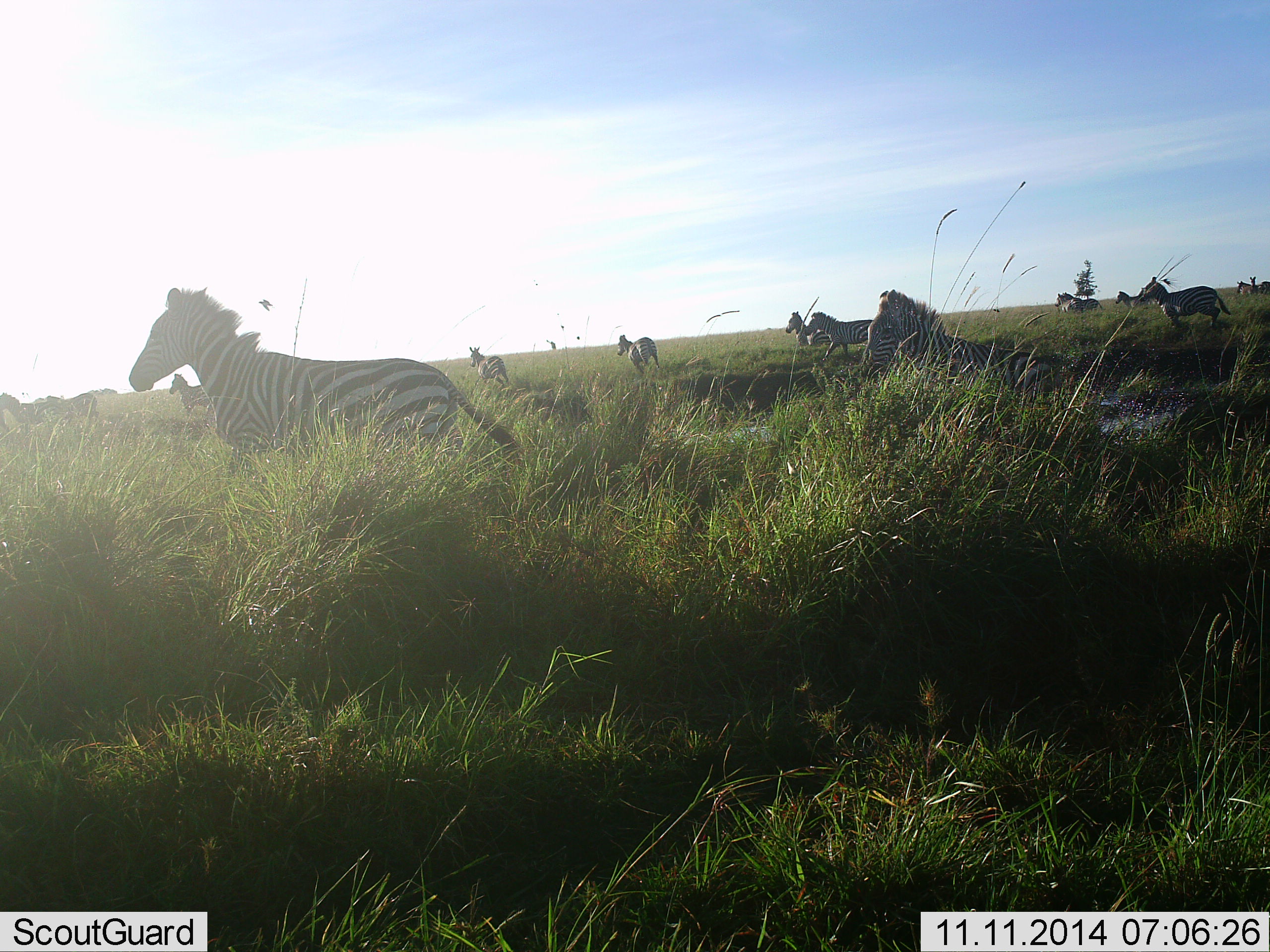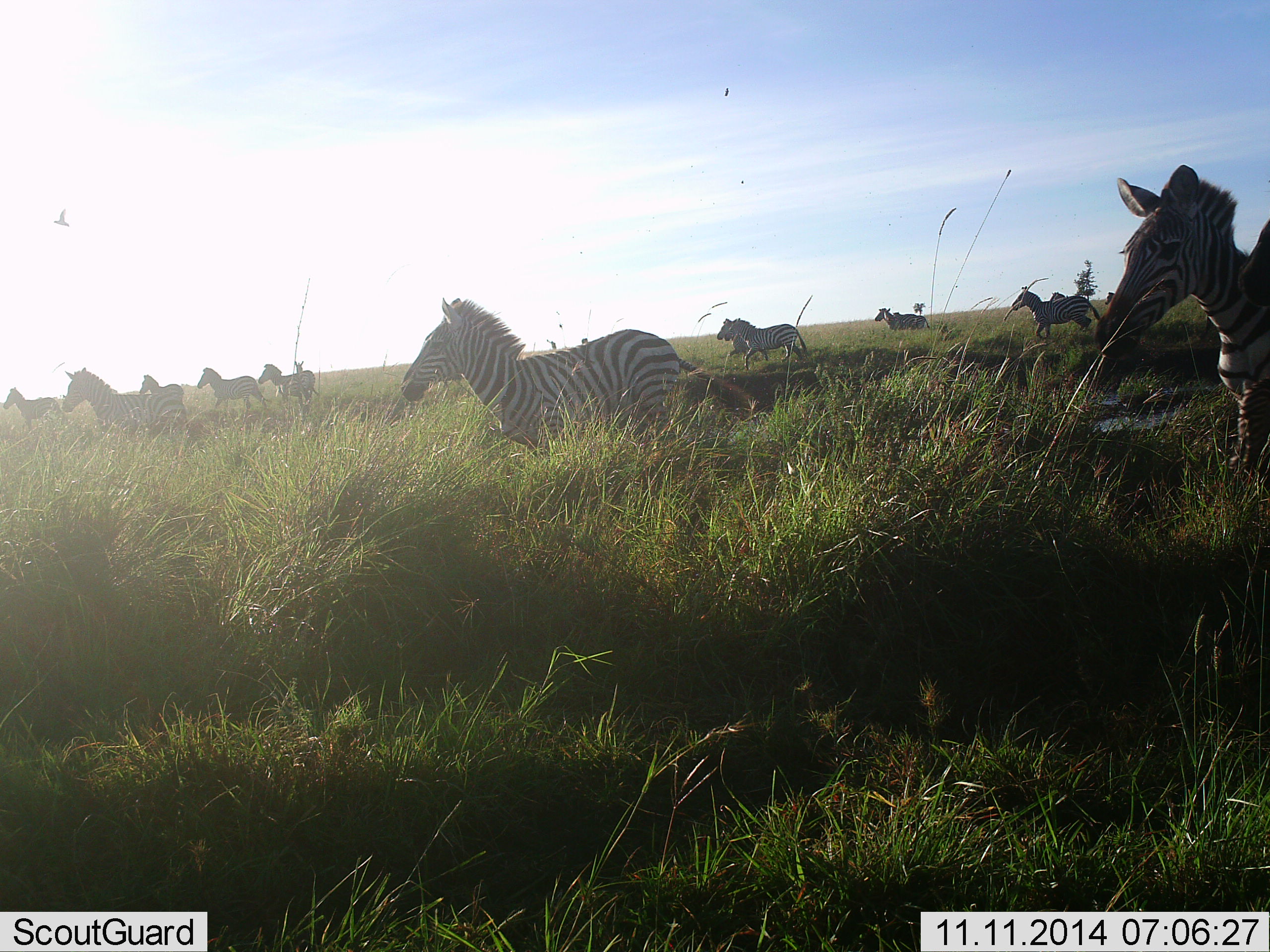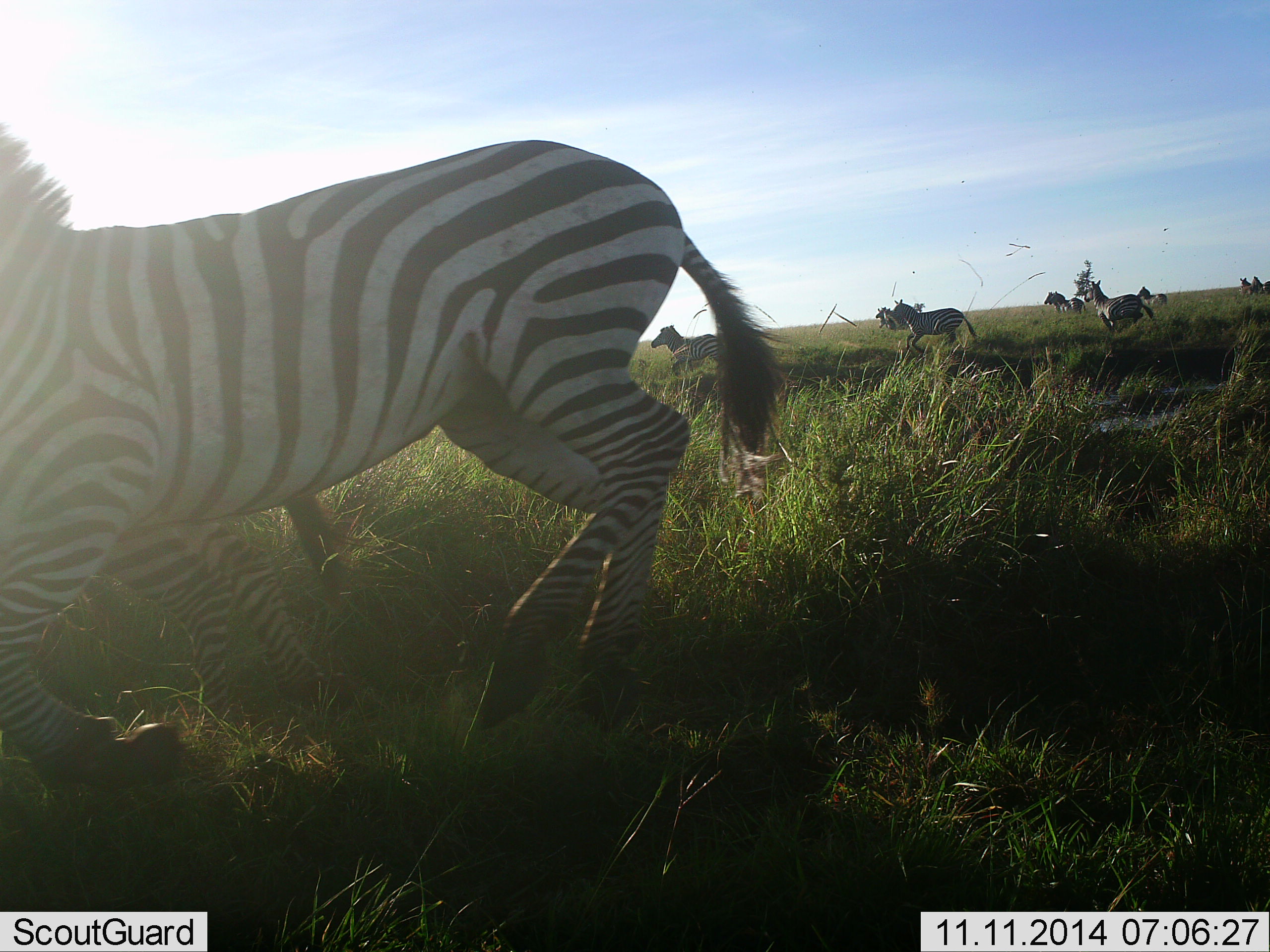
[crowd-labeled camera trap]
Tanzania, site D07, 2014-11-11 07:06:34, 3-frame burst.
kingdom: Animalia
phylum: Chordata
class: Mammalia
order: Perissodactyla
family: Equidae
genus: Equus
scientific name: Equus quagga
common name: plains zebra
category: zebra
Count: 11-50.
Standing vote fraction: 10%.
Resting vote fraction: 0%.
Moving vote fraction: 100%.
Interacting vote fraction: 0%.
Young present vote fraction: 0%.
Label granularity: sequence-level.